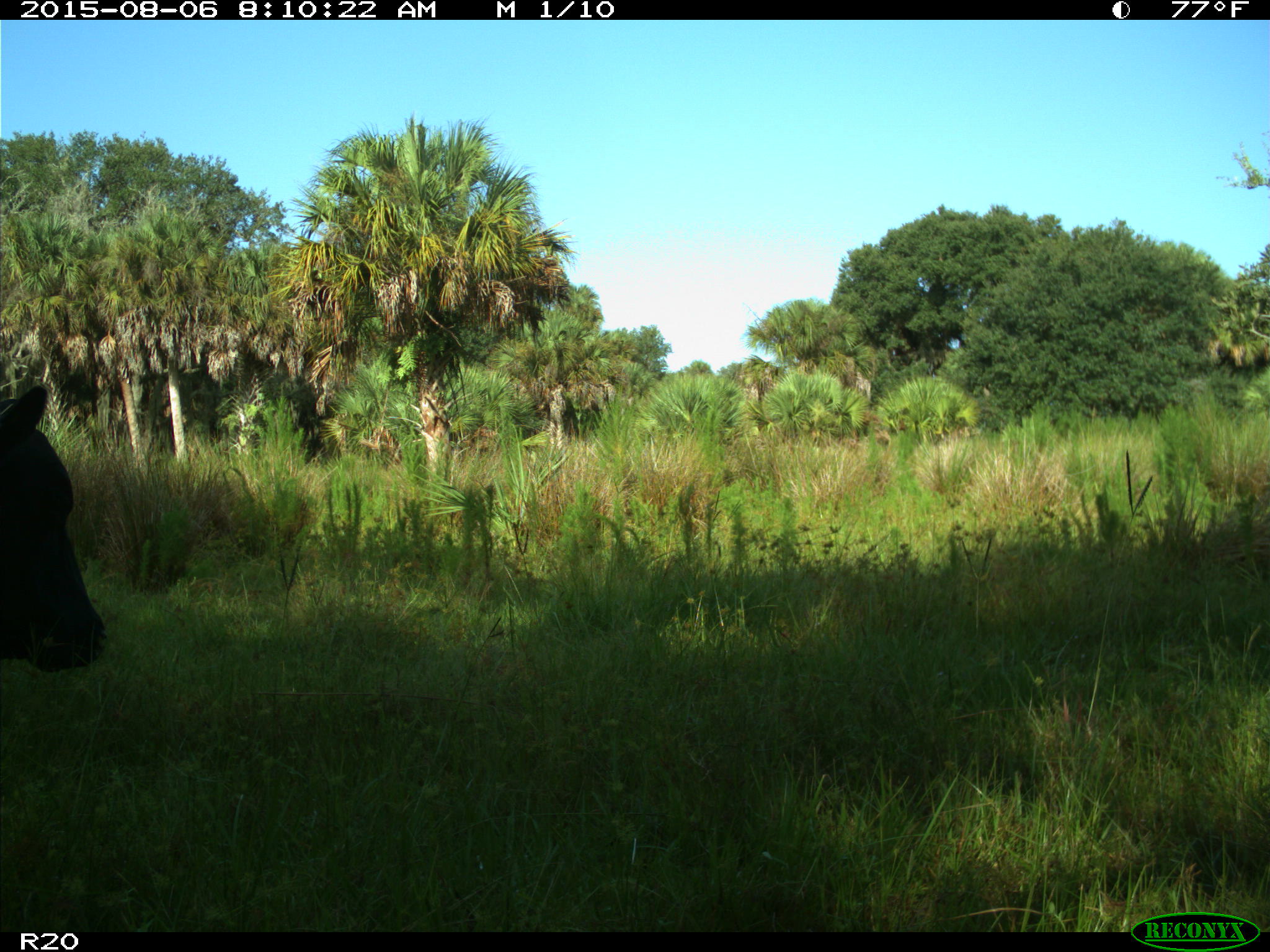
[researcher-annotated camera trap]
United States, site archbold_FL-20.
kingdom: Animalia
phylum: Chordata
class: Mammalia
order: Artiodactyla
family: Bovidae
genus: Bos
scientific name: Bos taurus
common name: domestic cow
Bos taurus (domestic cow).